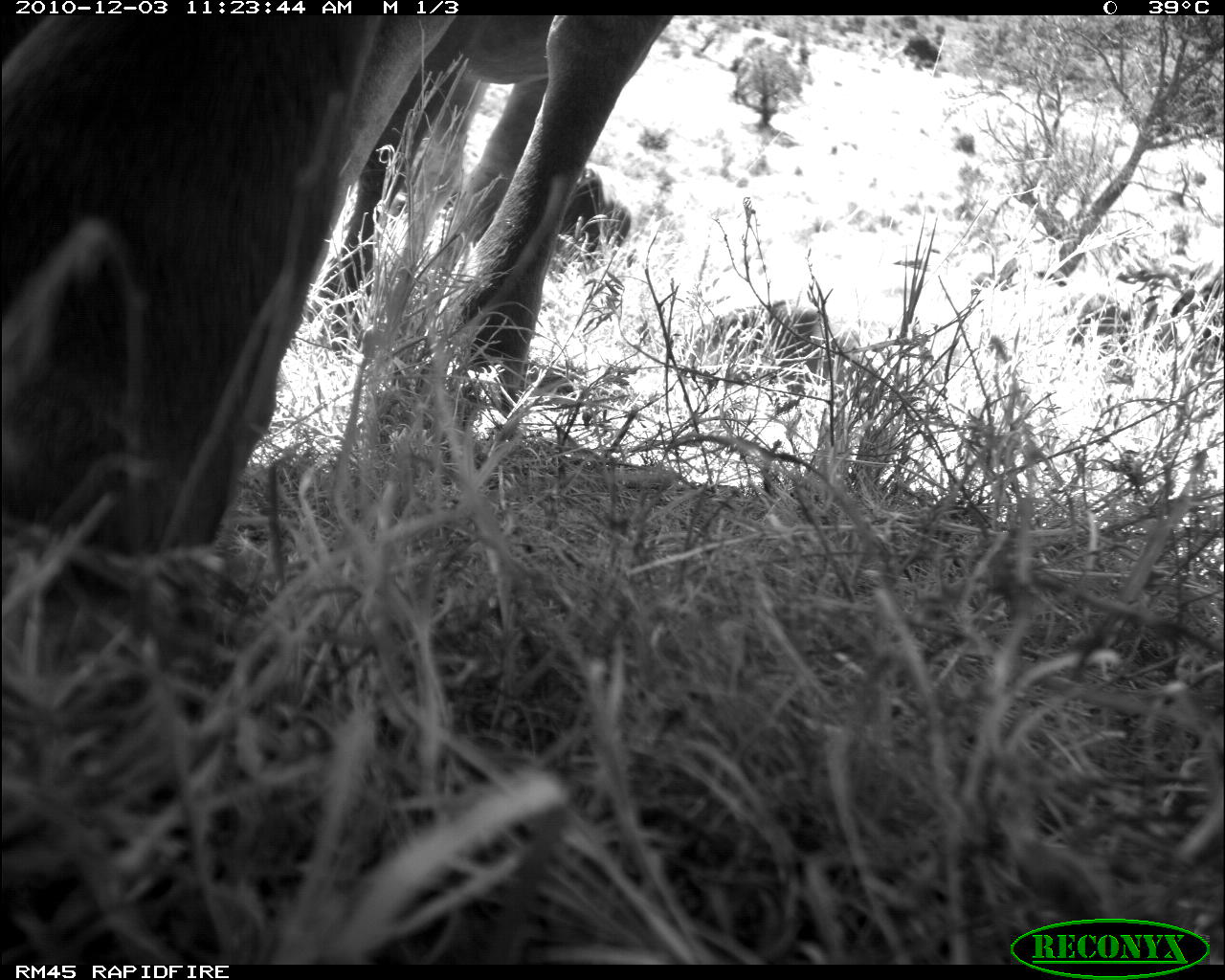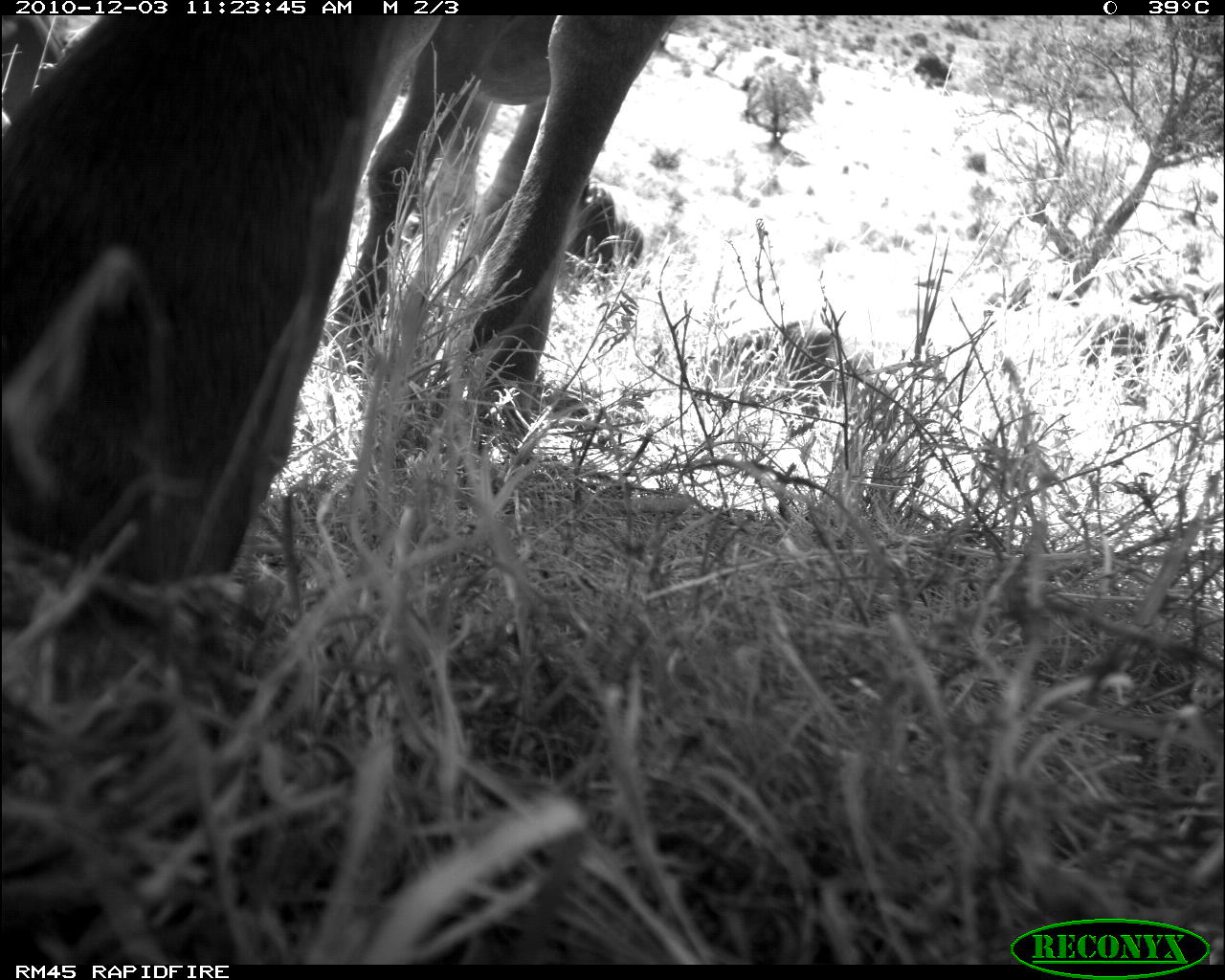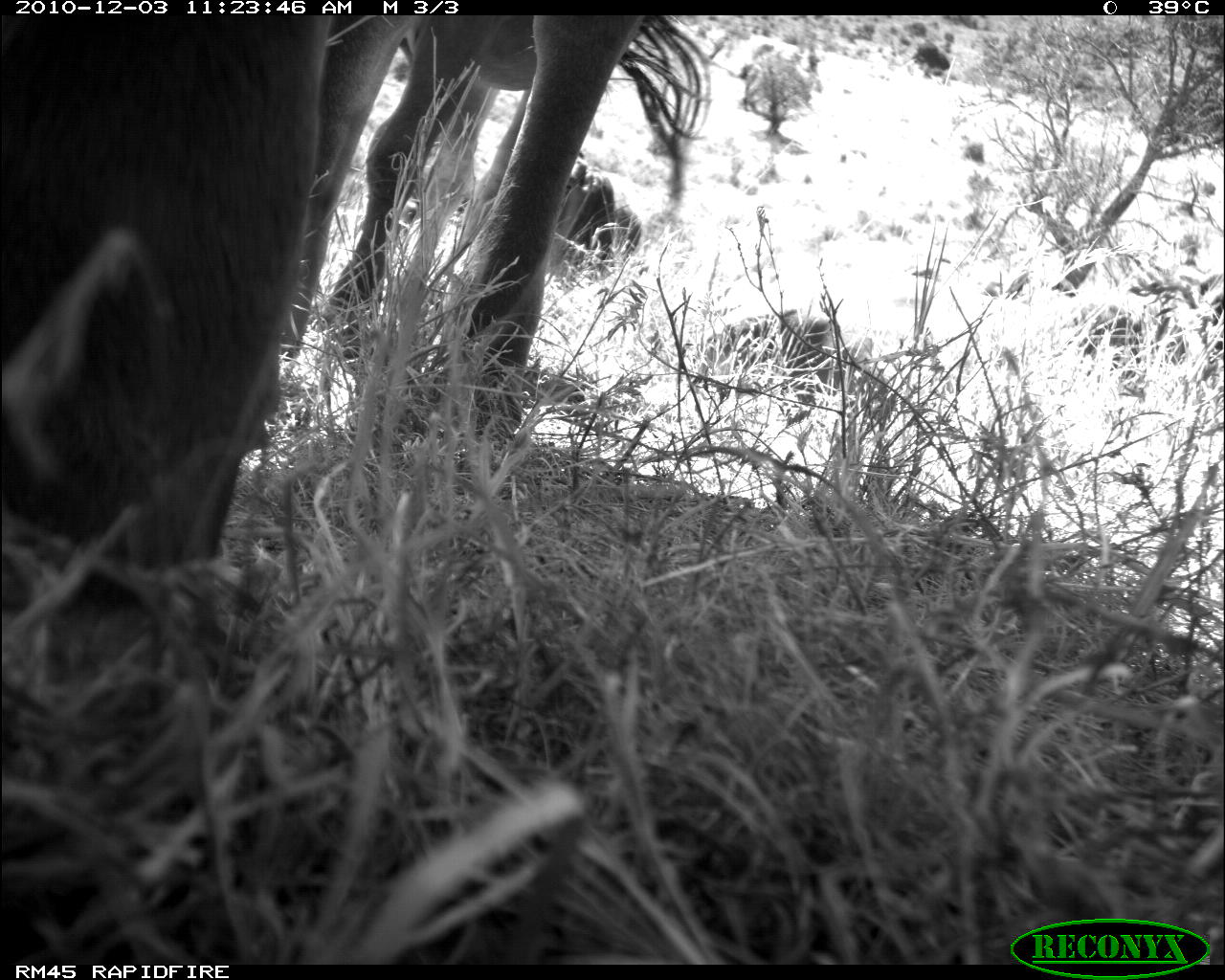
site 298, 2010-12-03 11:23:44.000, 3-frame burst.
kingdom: Animalia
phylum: Chordata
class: Mammalia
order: Artiodactyla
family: Bovidae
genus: Bos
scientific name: Bos taurus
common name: domestic cattle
Bos taurus (domestic cattle), count 2.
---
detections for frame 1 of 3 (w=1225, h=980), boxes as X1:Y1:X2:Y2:
bos taurus: 0:15:672:591; 306:44:489:347; 545:167:631:274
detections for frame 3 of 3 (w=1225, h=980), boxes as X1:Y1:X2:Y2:
bos taurus: 0:16:710:609; 695:308:894:425; 519:149:642:279